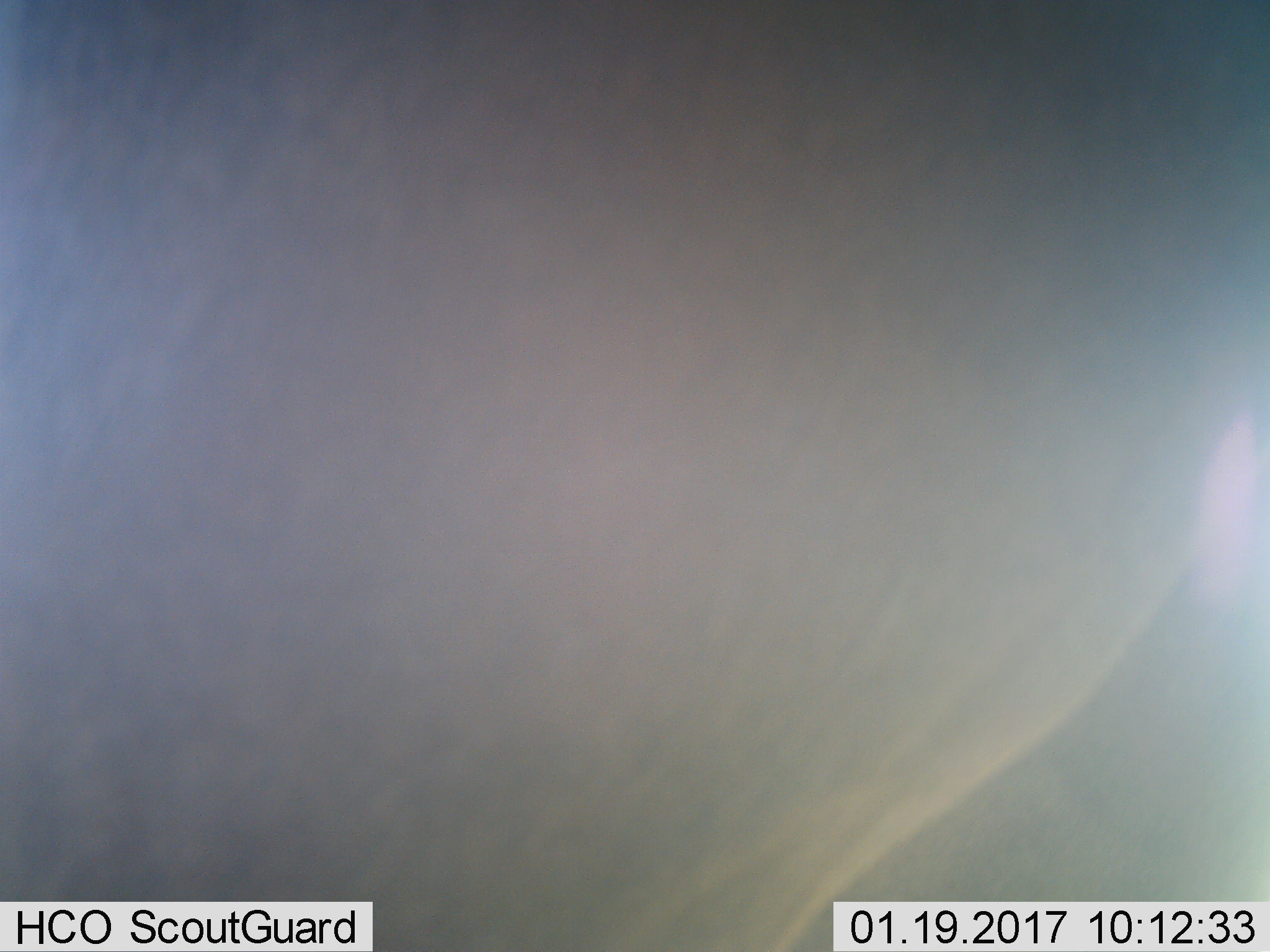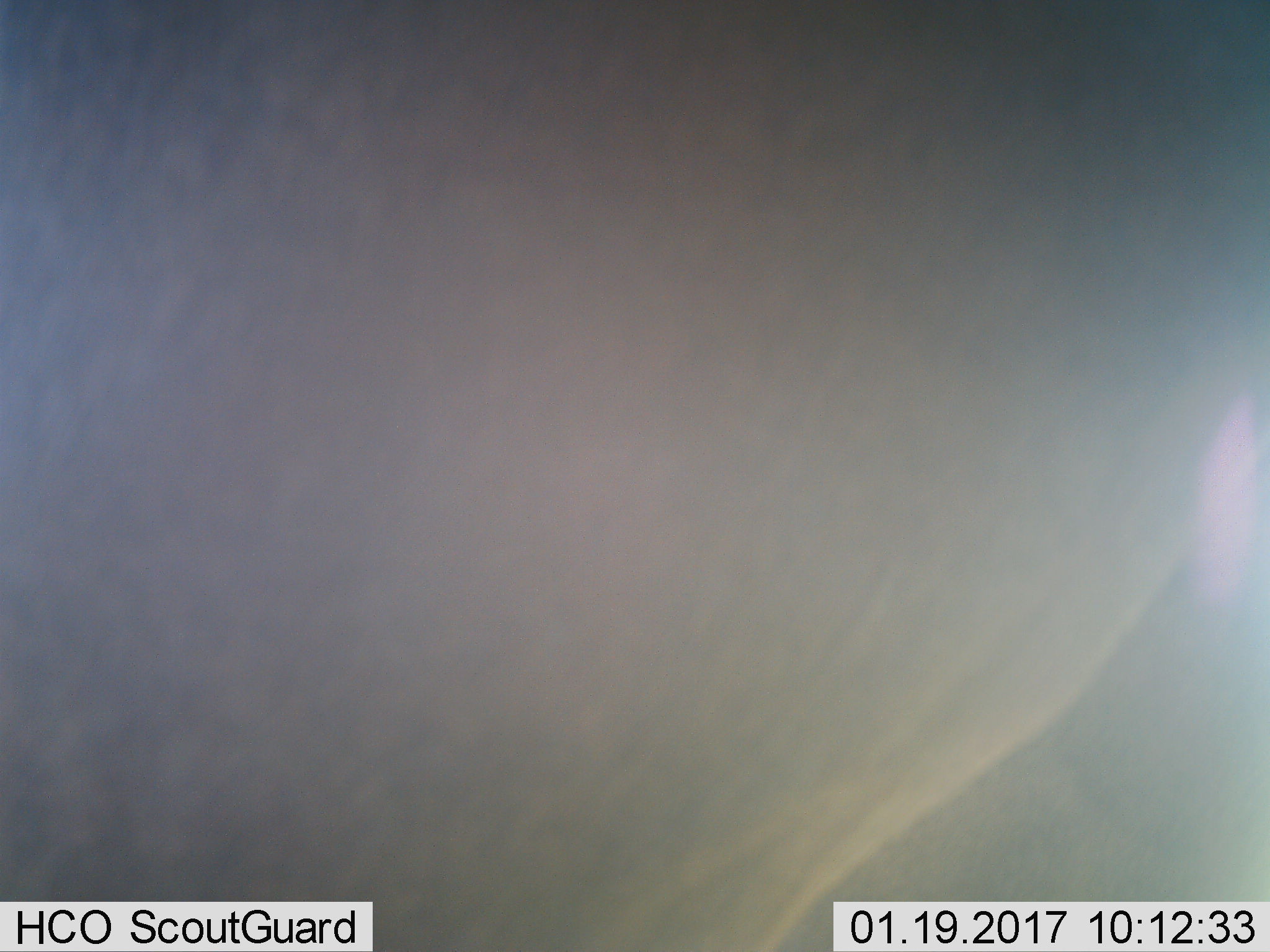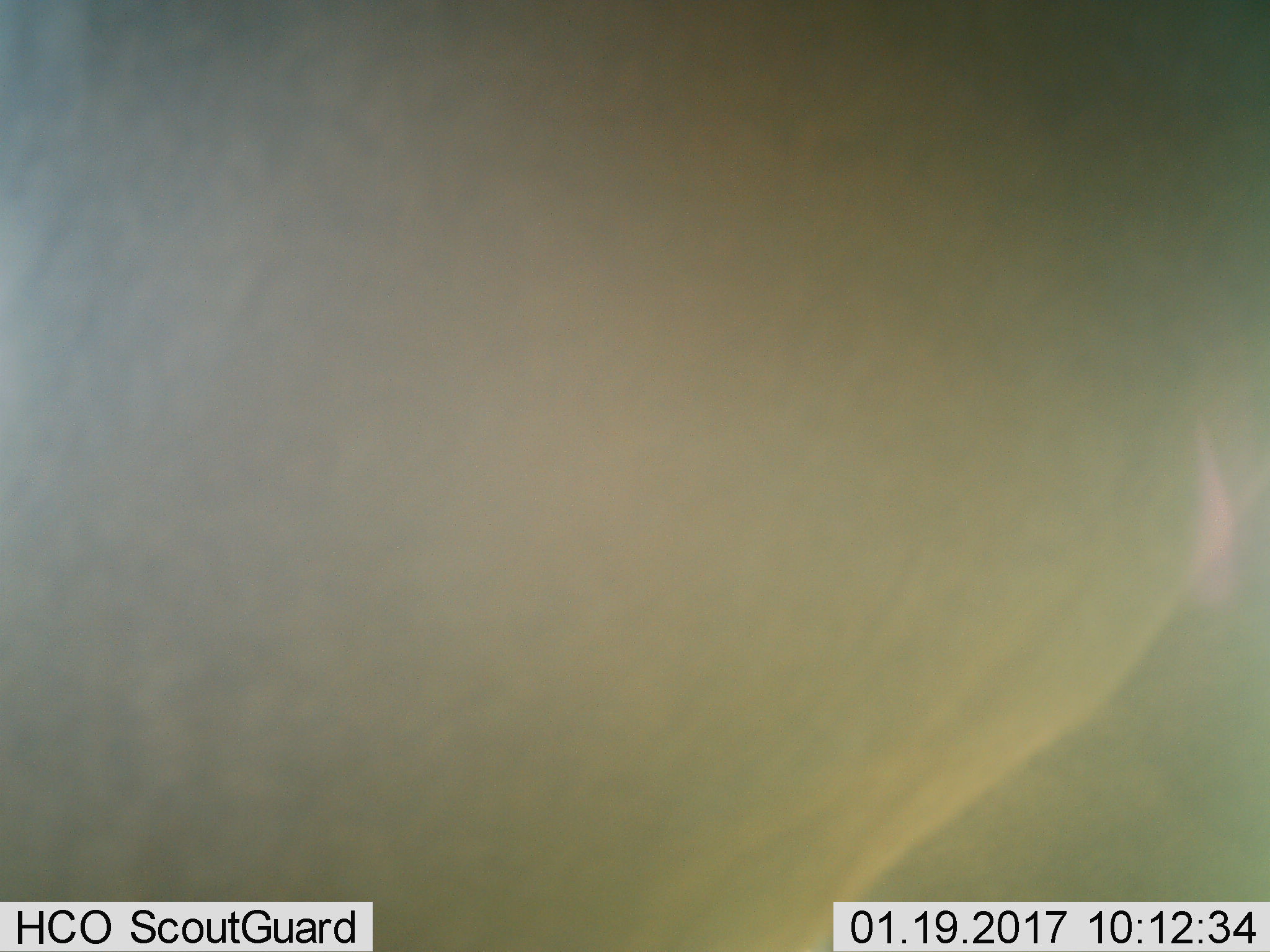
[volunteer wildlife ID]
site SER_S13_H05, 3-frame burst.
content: unidentified animal